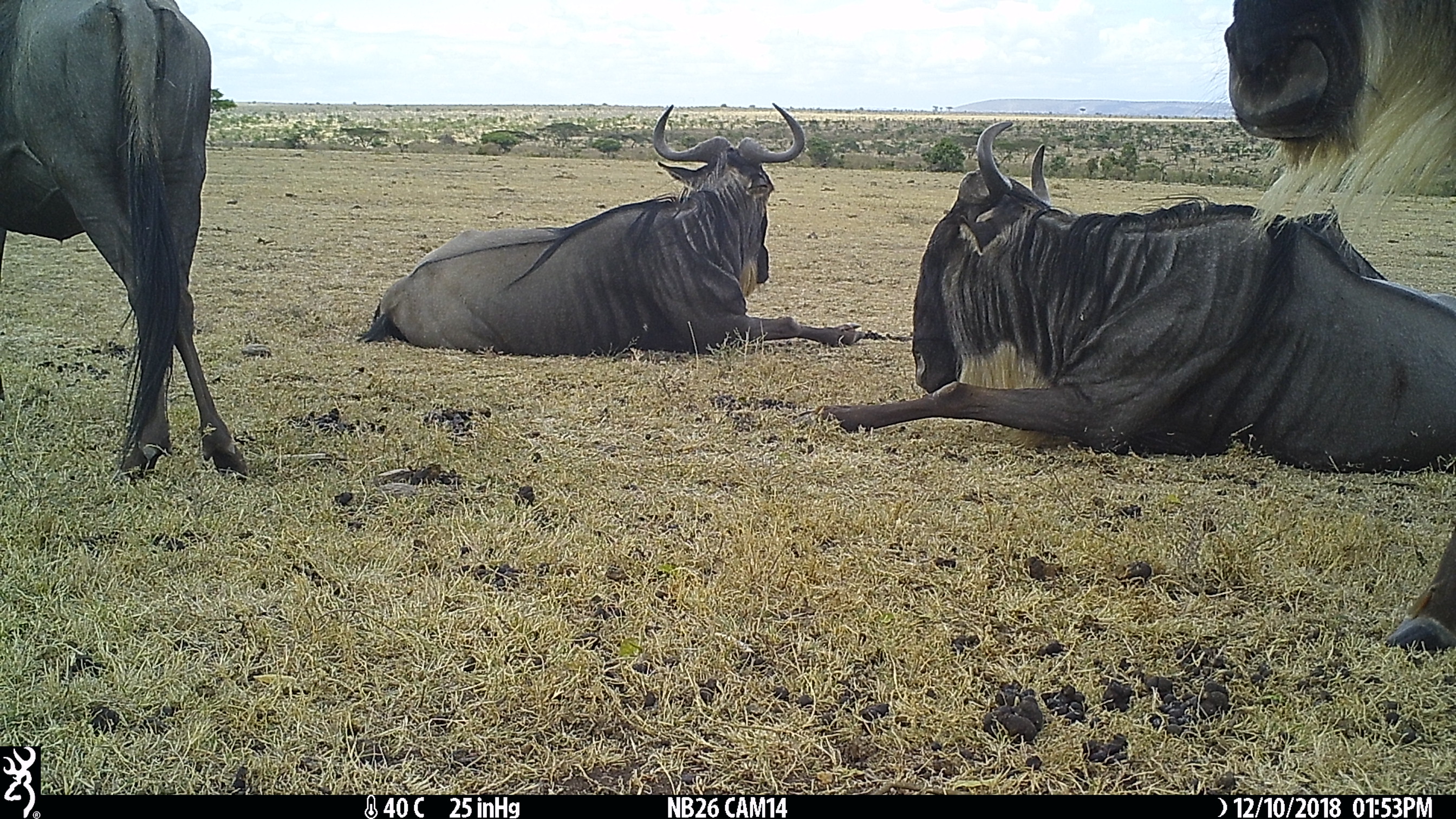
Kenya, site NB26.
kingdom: Animalia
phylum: Chordata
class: Mammalia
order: Artiodactyla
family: Bovidae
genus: Connochaetes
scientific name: Connochaetes taurinus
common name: blue wildebeest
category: wildebeest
Wildebeest (blue wildebeest) (Connochaetes taurinus).